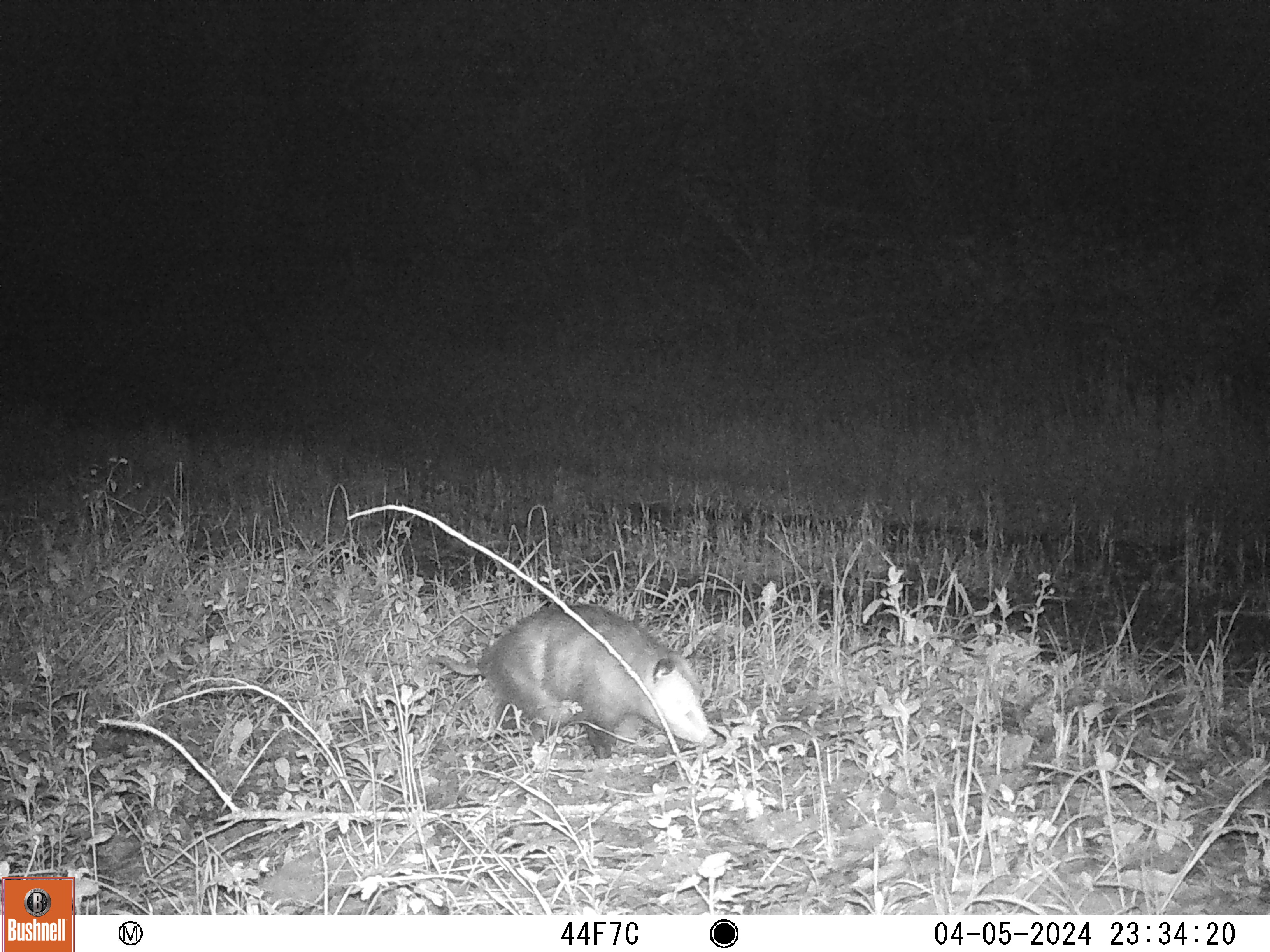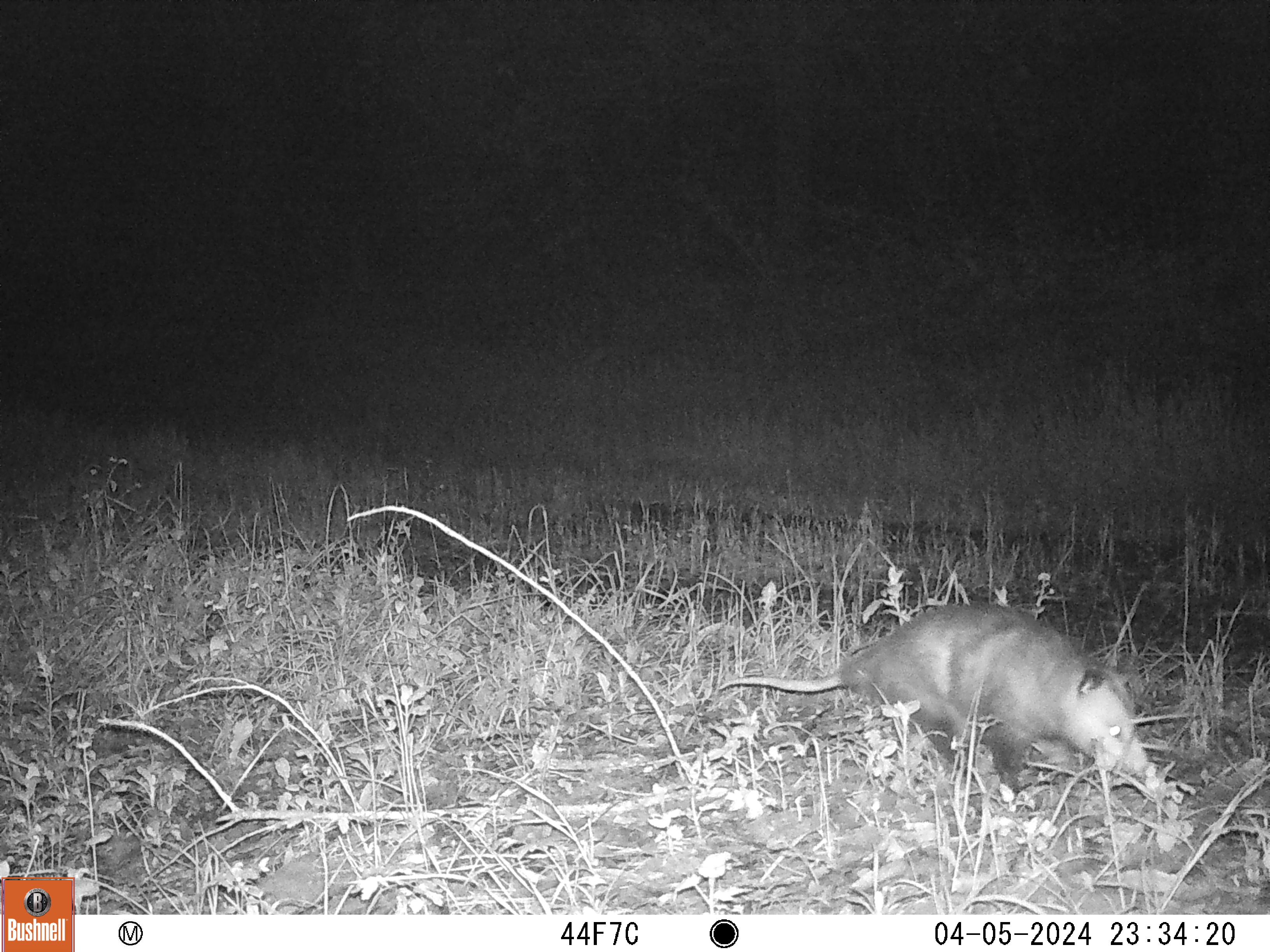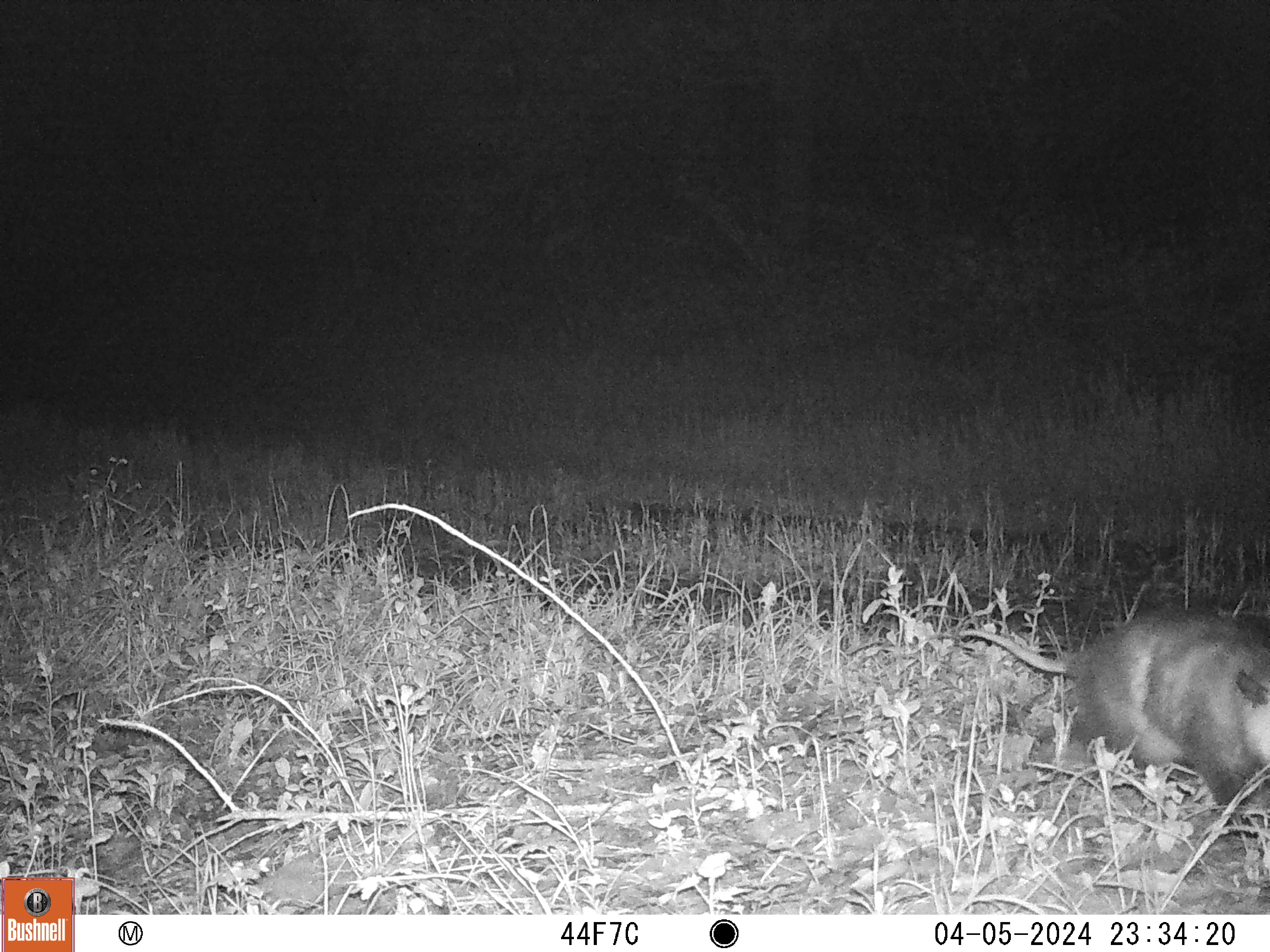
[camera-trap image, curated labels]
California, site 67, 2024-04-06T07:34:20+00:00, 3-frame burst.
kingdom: Animalia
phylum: Chordata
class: Mammalia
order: Didelphimorphia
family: Didelphidae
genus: Didelphis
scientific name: Didelphis virginiana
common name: virginia opossum